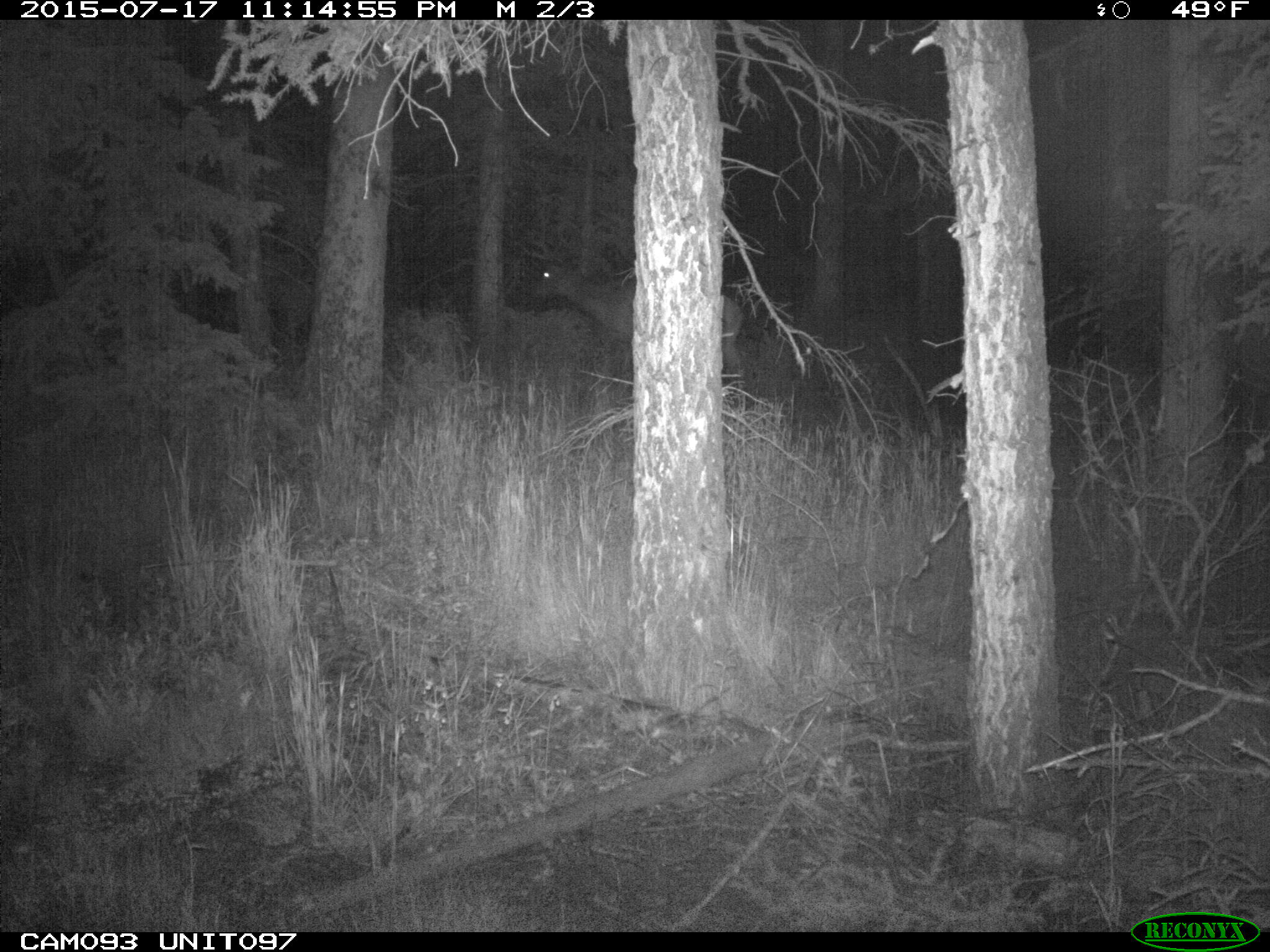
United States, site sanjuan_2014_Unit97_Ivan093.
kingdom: Animalia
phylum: Chordata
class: Mammalia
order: Artiodactyla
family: Cervidae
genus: Cervus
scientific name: Cervus elaphus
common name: red deer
Cervus elaphus (red deer).